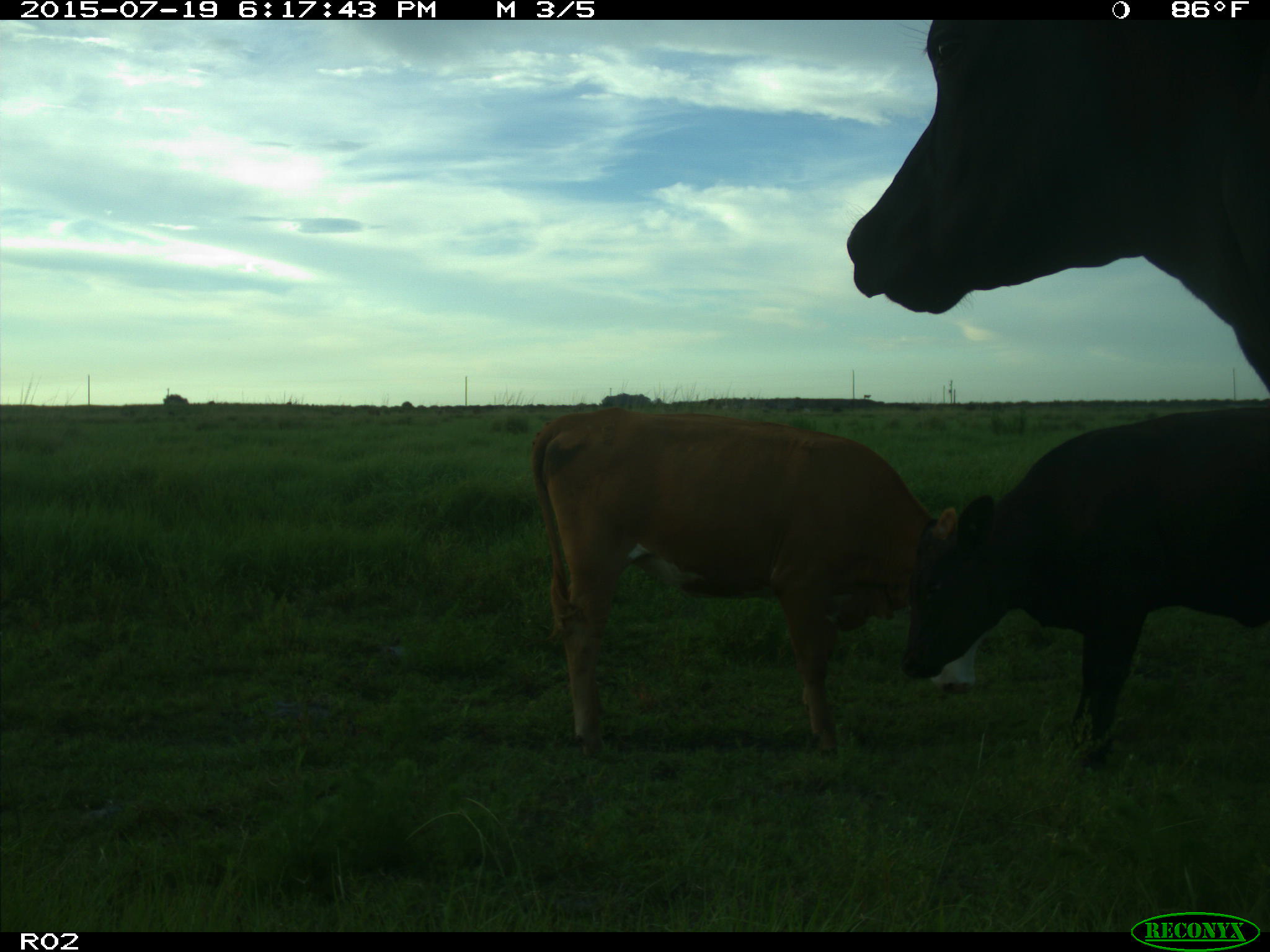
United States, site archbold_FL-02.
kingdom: Animalia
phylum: Chordata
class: Mammalia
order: Artiodactyla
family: Bovidae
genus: Bos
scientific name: Bos taurus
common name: domestic cow